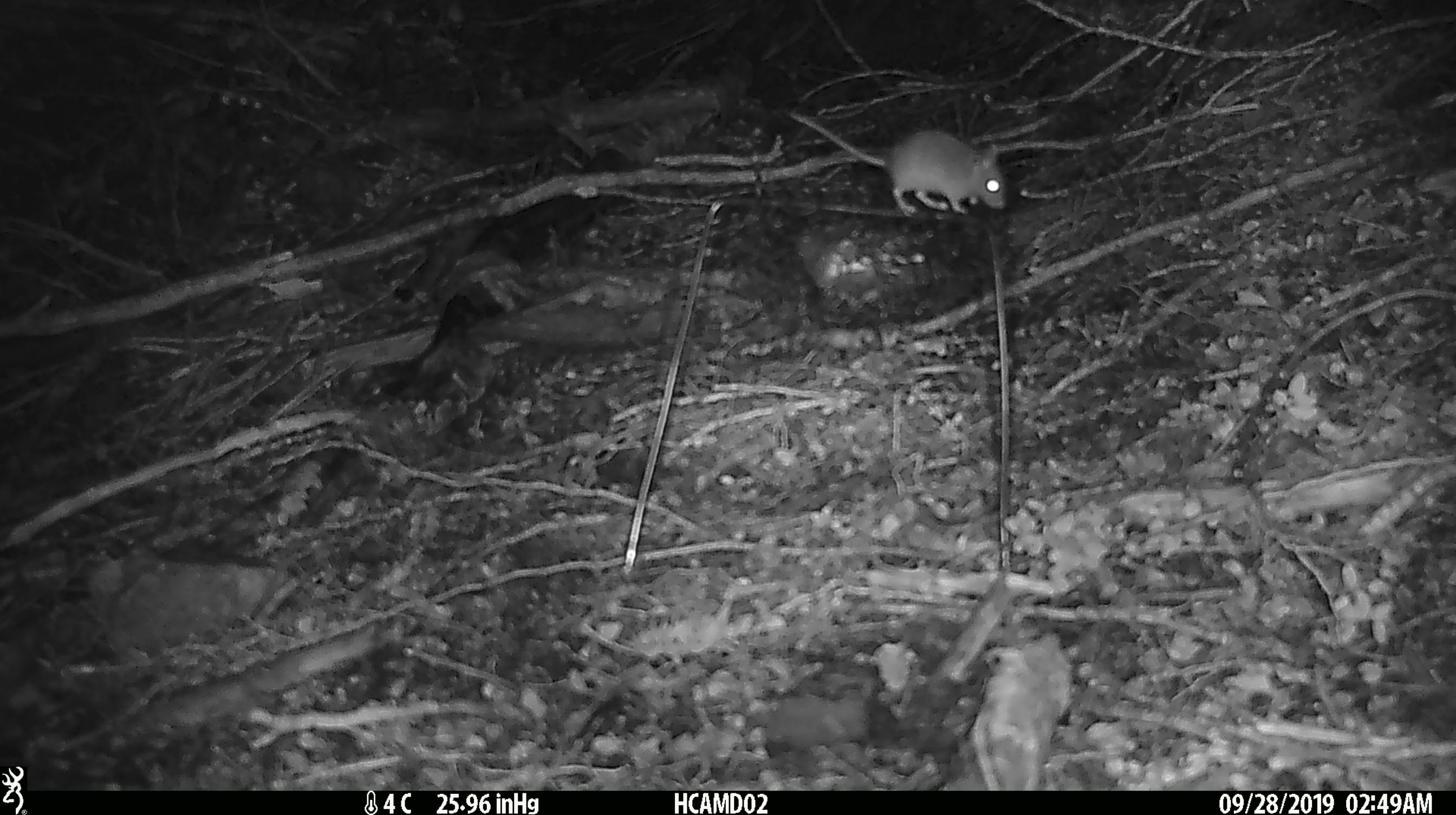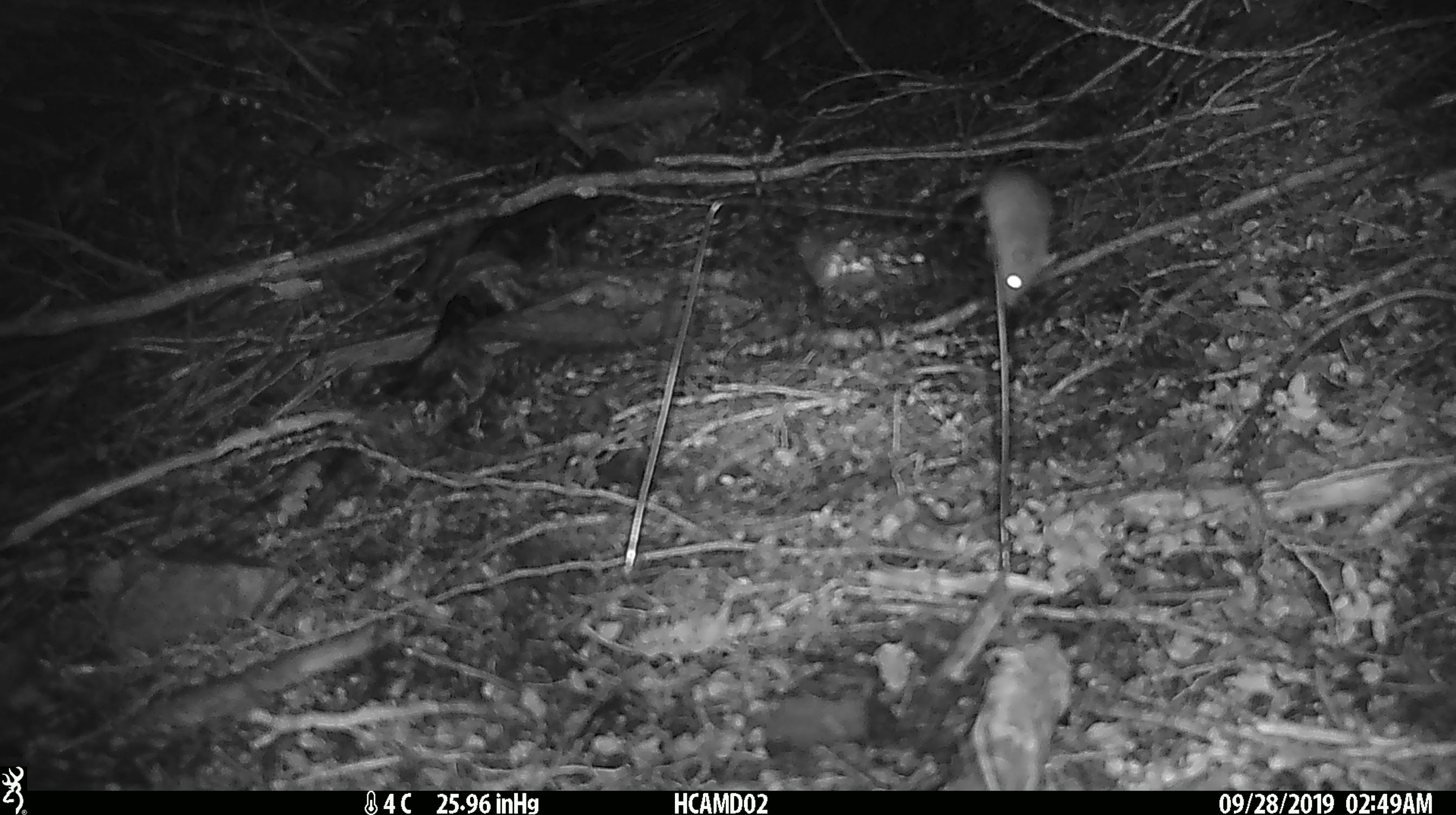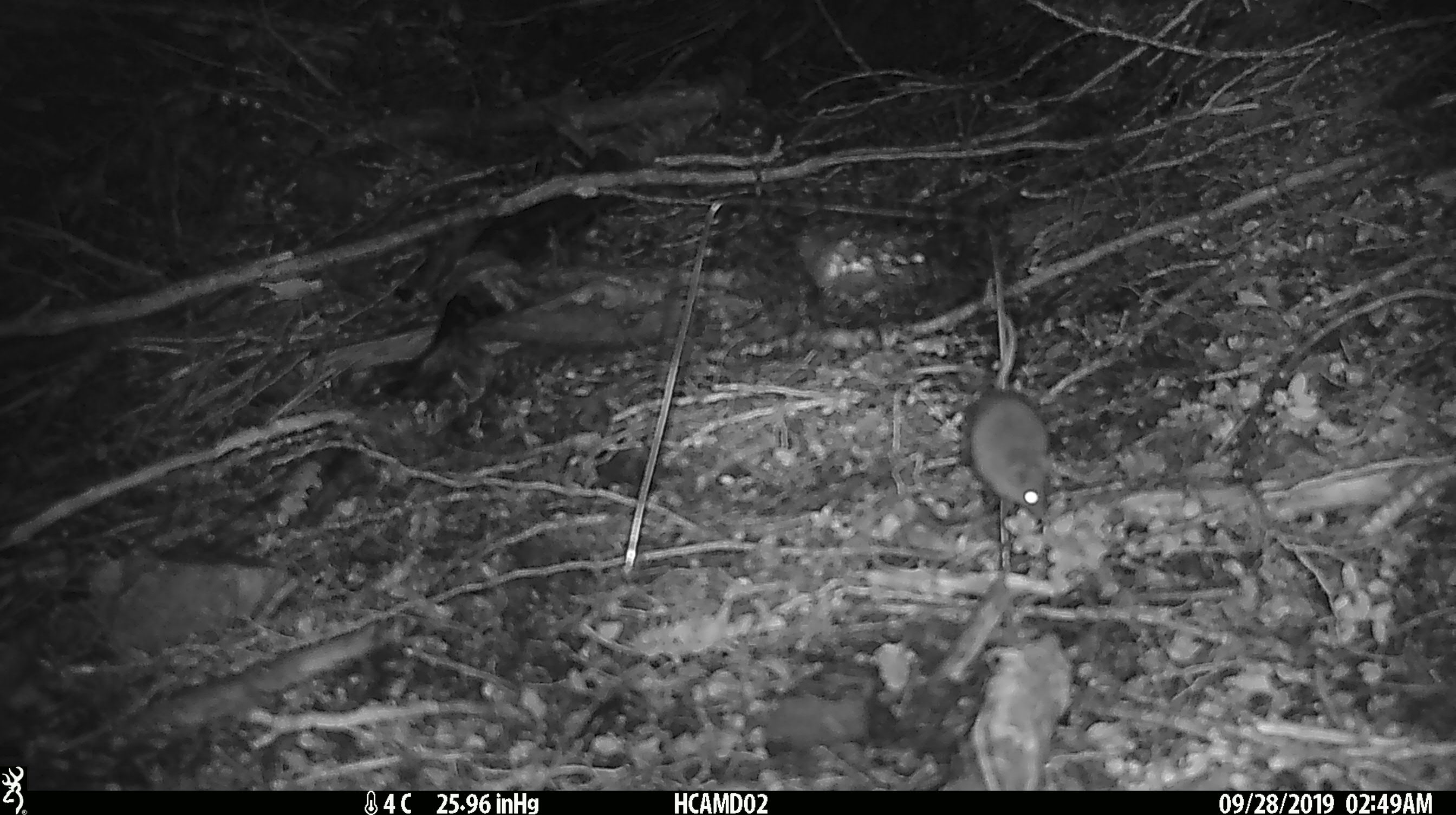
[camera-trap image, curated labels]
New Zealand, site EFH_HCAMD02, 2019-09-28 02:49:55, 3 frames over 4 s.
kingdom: Animalia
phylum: Chordata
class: Mammalia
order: Rodentia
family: Muridae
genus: Mus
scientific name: Mus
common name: mouse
Mouse (Mus).